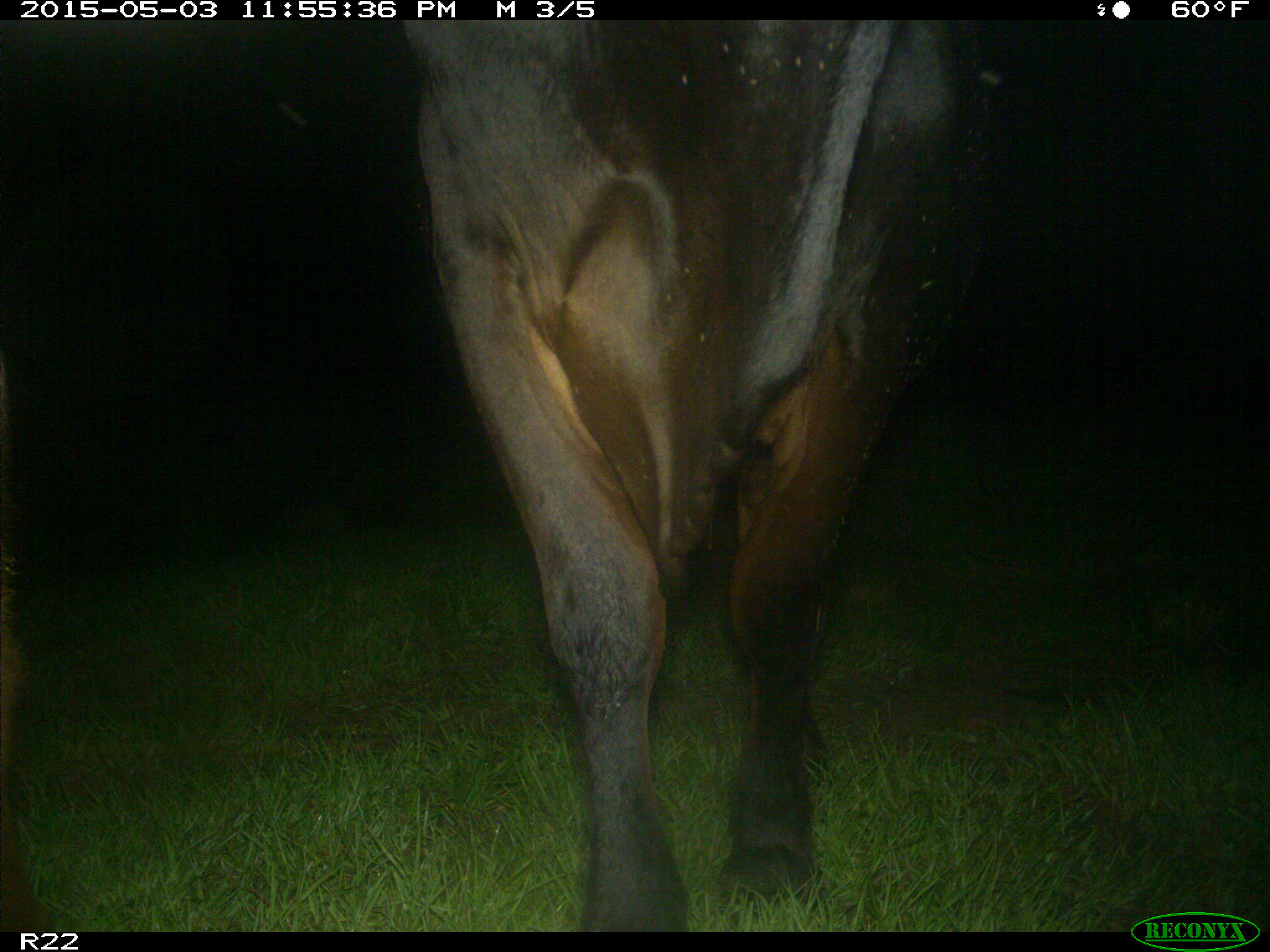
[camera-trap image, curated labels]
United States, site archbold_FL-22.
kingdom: Animalia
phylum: Chordata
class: Mammalia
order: Artiodactyla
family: Bovidae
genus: Bos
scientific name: Bos taurus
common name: domestic cow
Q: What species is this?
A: Bos taurus (domestic cow).